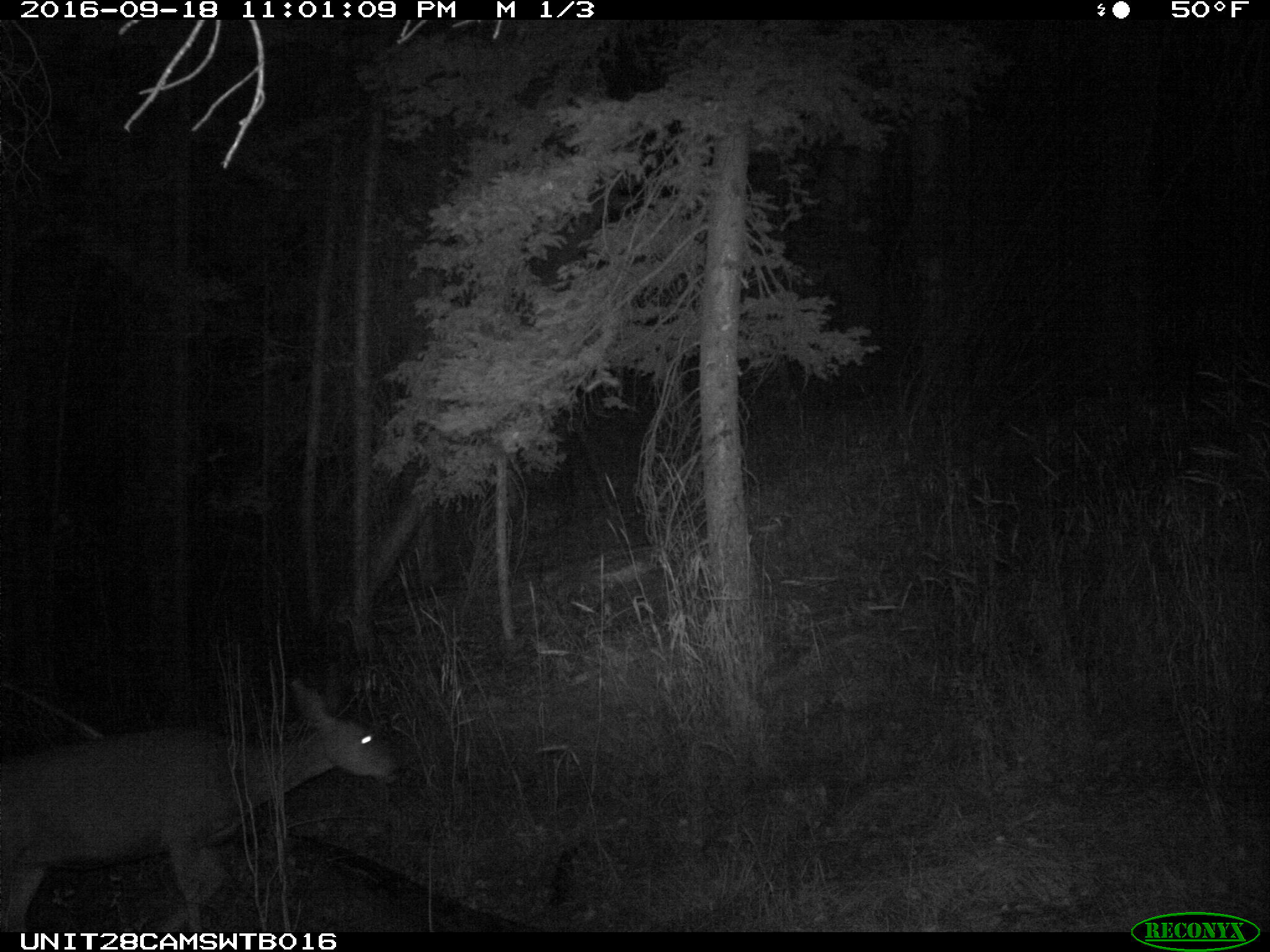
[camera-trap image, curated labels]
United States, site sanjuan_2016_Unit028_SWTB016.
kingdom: Animalia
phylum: Chordata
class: Mammalia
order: Artiodactyla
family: Cervidae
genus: Odocoileus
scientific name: Odocoileus hemionus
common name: mule deer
Odocoileus hemionus (mule deer).